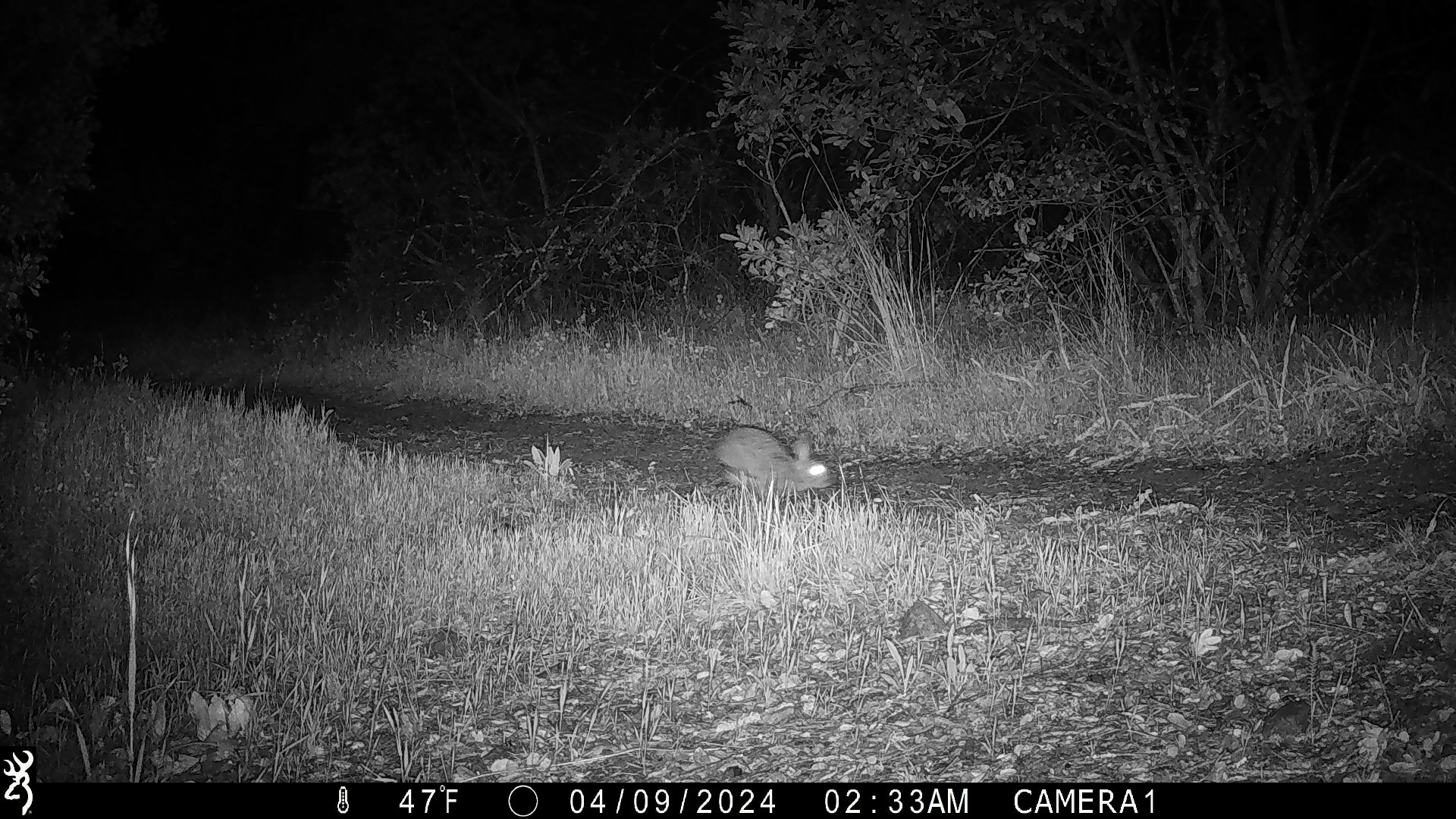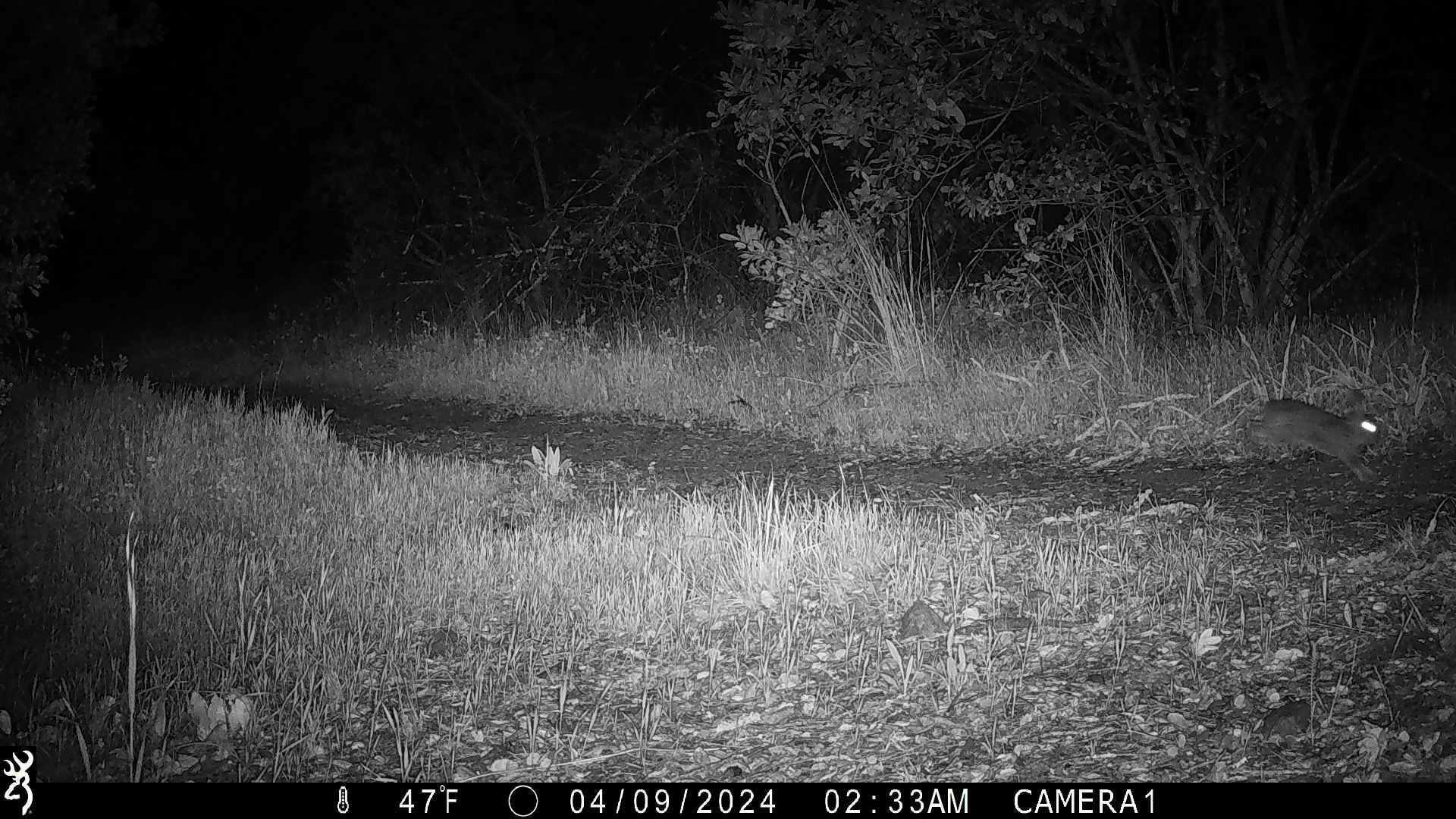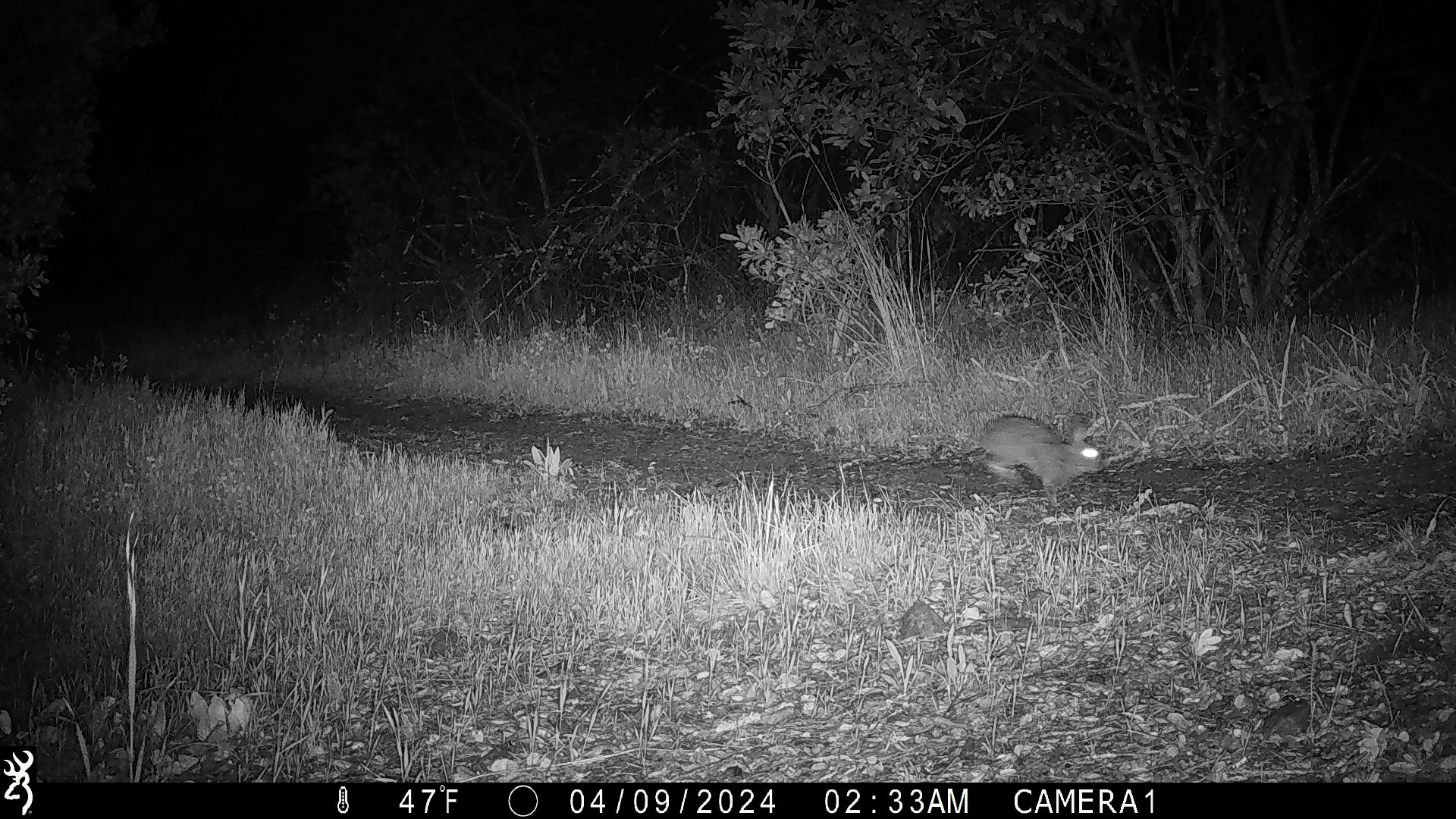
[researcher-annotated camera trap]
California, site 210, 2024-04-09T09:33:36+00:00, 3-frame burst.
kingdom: Animalia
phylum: Chordata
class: Mammalia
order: Lagomorpha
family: Leporidae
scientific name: Leporidae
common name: rabbit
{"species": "rabbit (Leporidae)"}